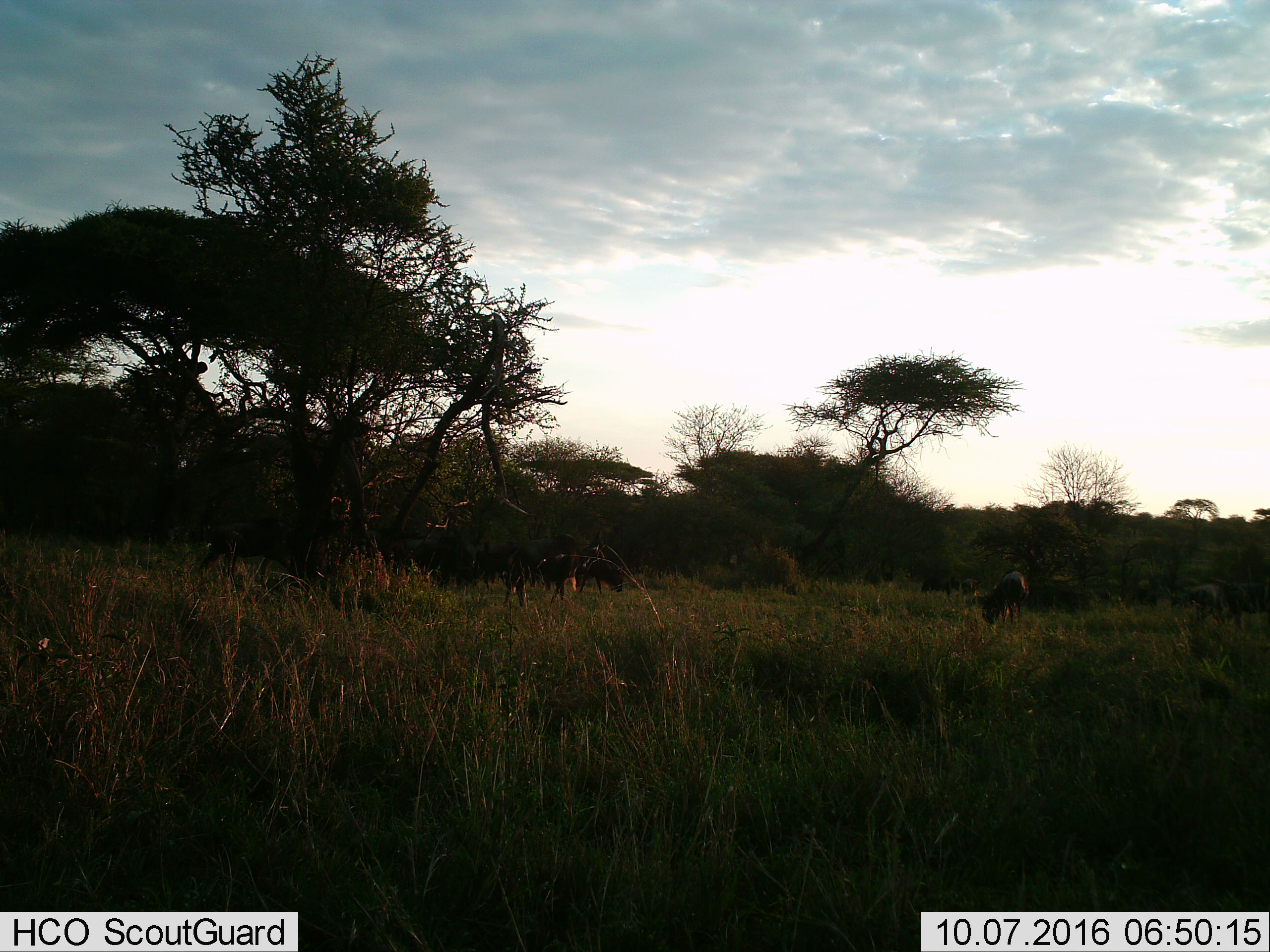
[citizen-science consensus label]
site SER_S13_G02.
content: unidentified animal